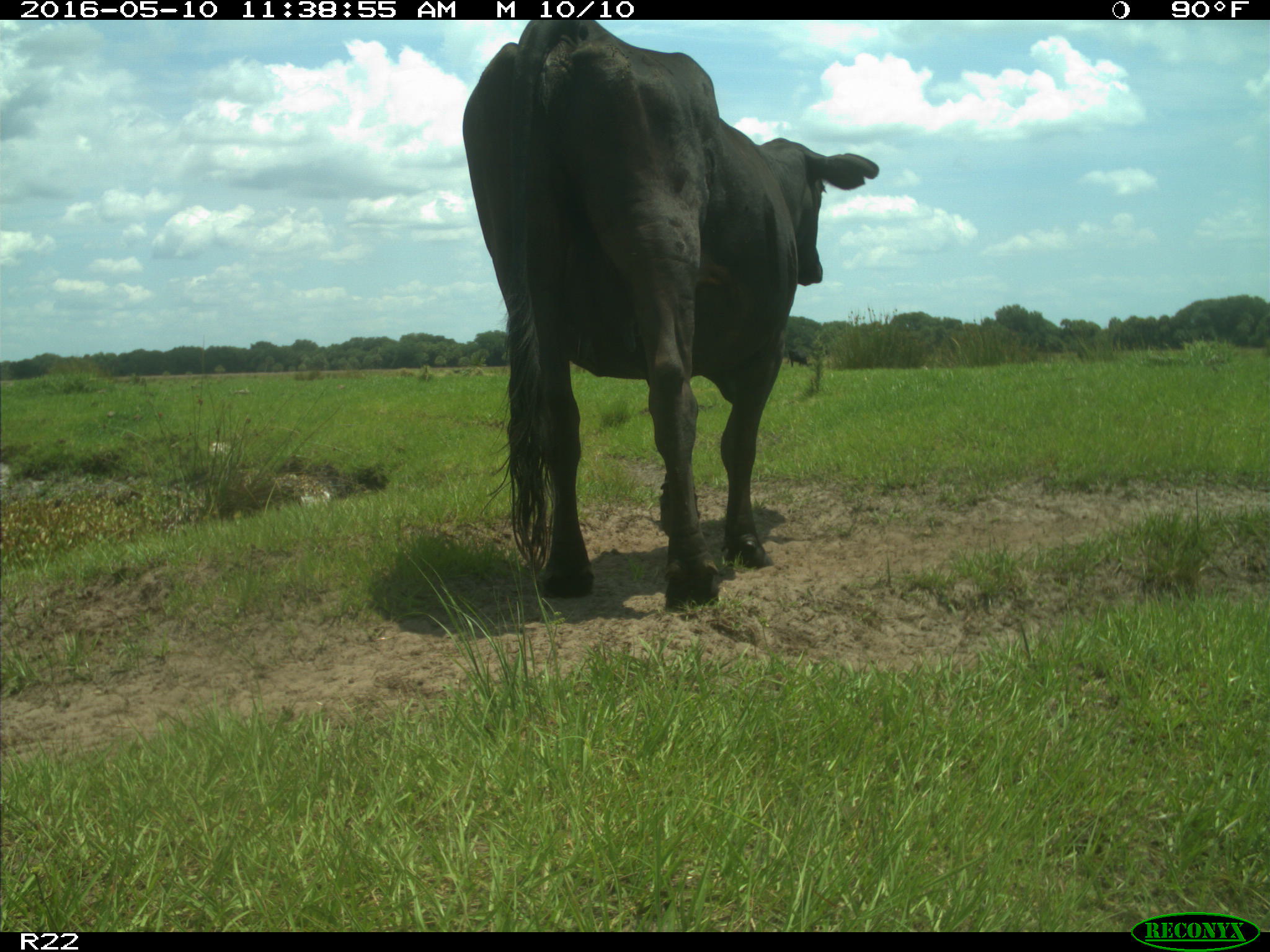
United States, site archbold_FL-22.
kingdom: Animalia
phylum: Chordata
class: Mammalia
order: Artiodactyla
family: Bovidae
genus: Bos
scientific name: Bos taurus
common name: domestic cow